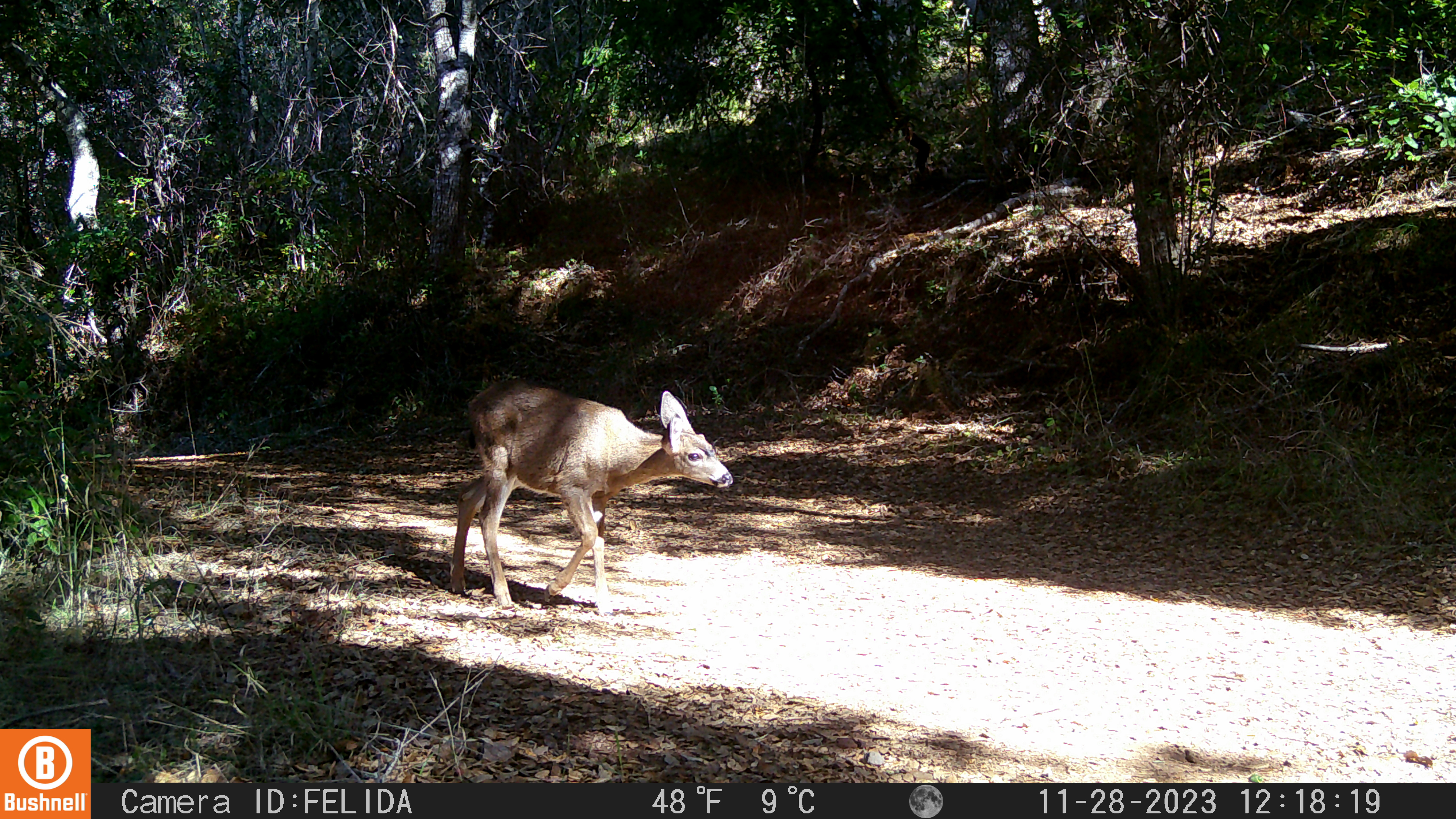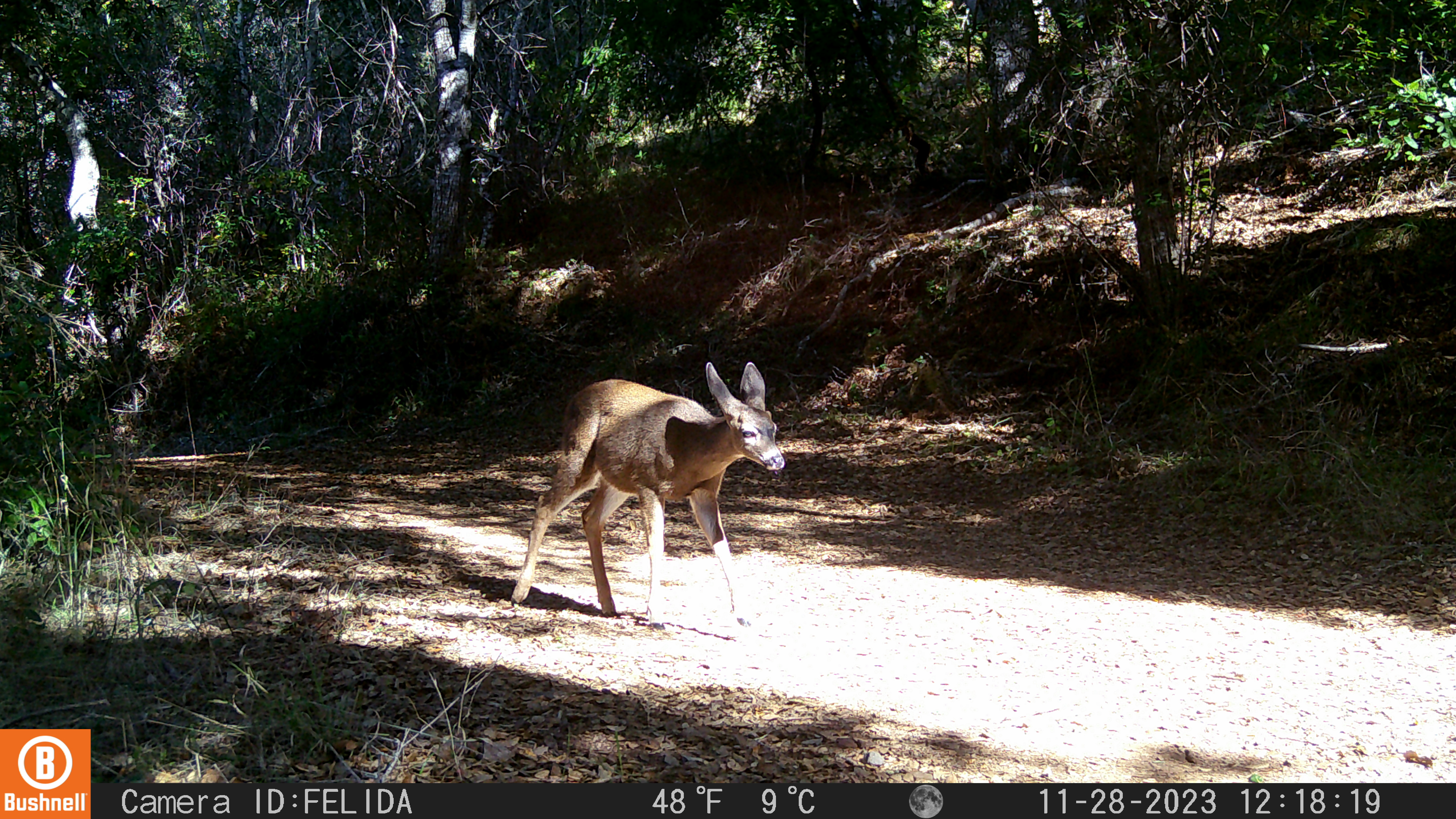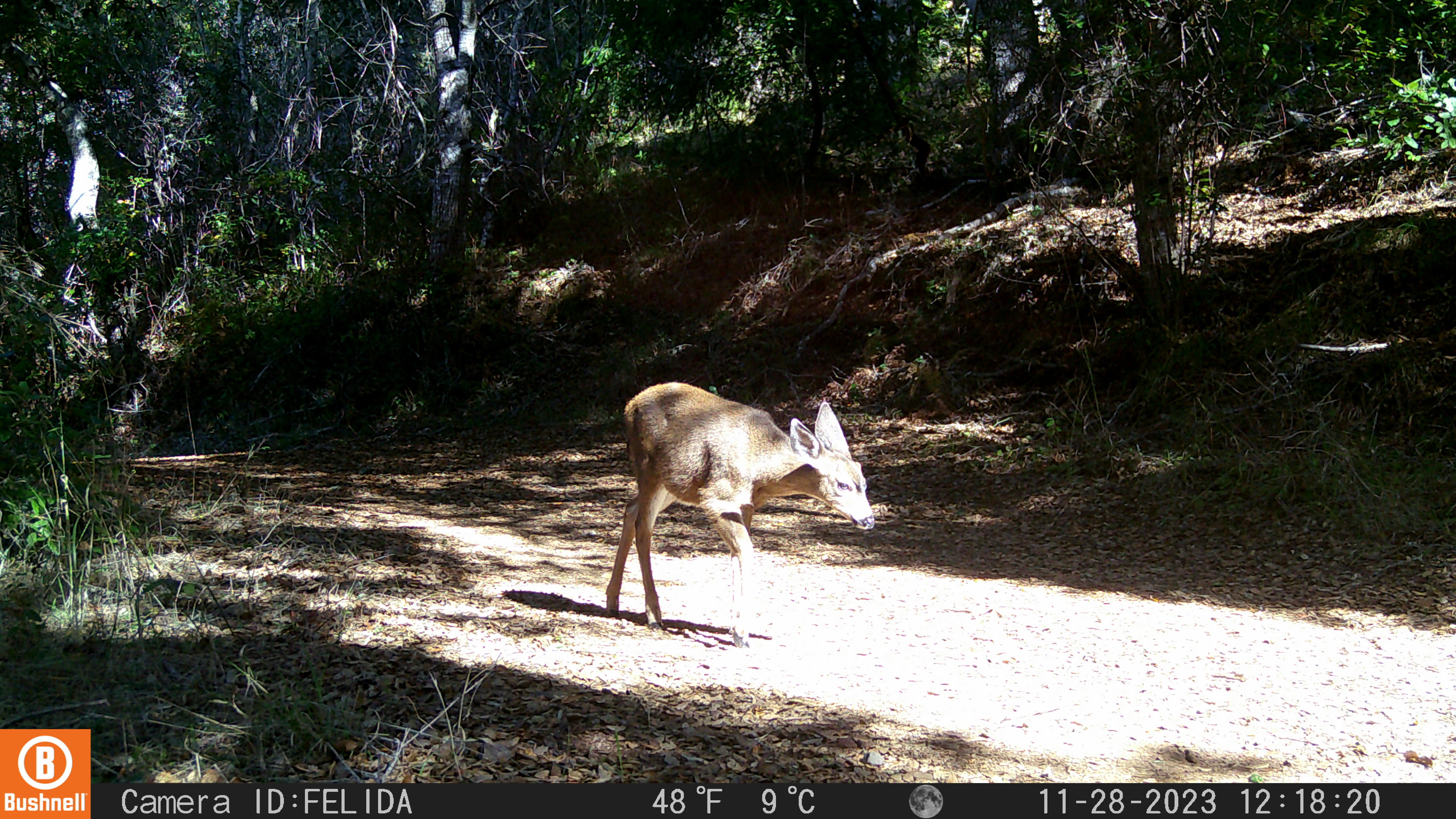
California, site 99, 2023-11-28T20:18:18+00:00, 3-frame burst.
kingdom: Animalia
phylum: Chordata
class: Mammalia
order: Artiodactyla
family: Cervidae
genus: Odocoileus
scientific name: Odocoileus hemionus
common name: mule deer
Mule deer (Odocoileus hemionus).